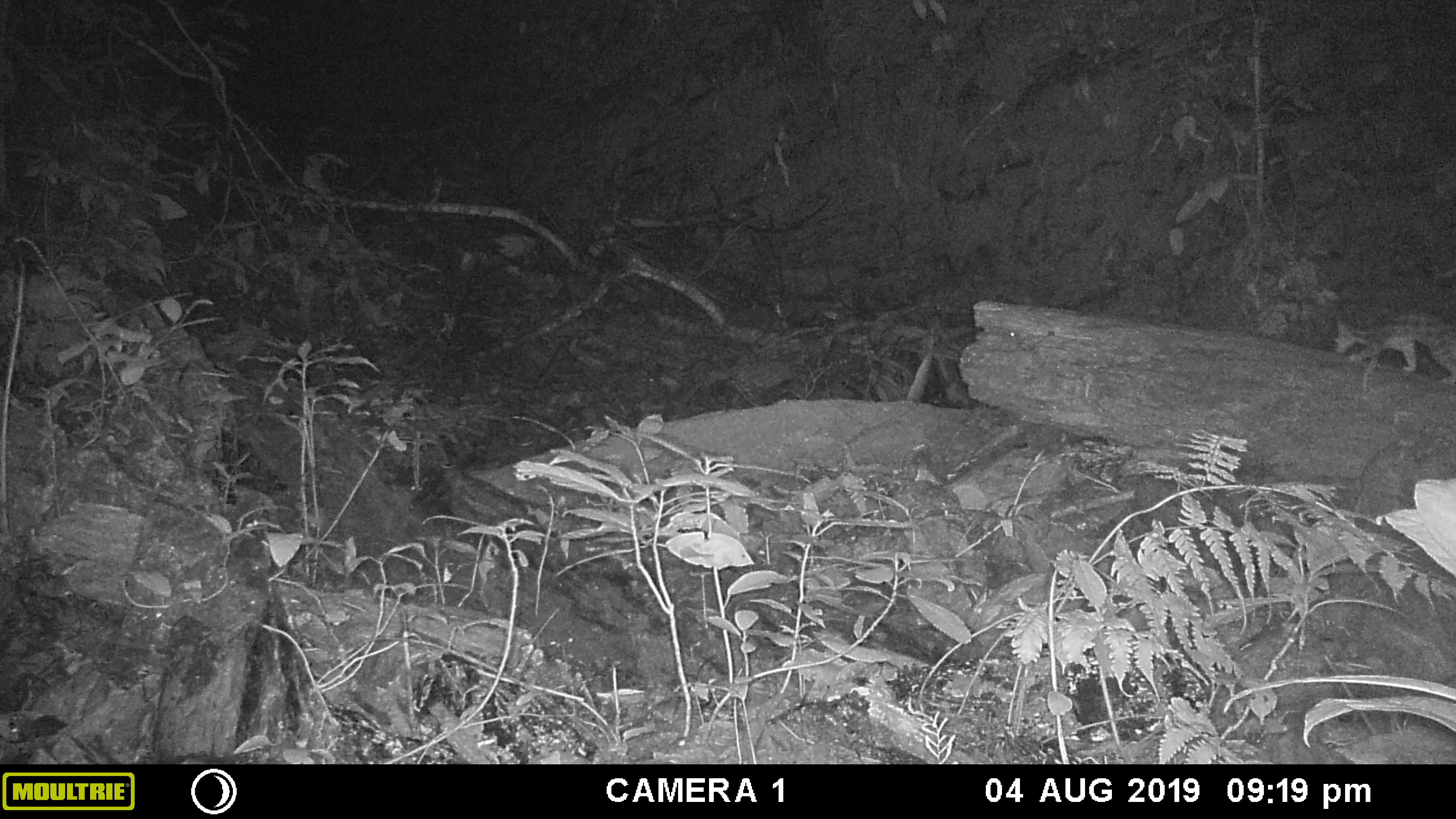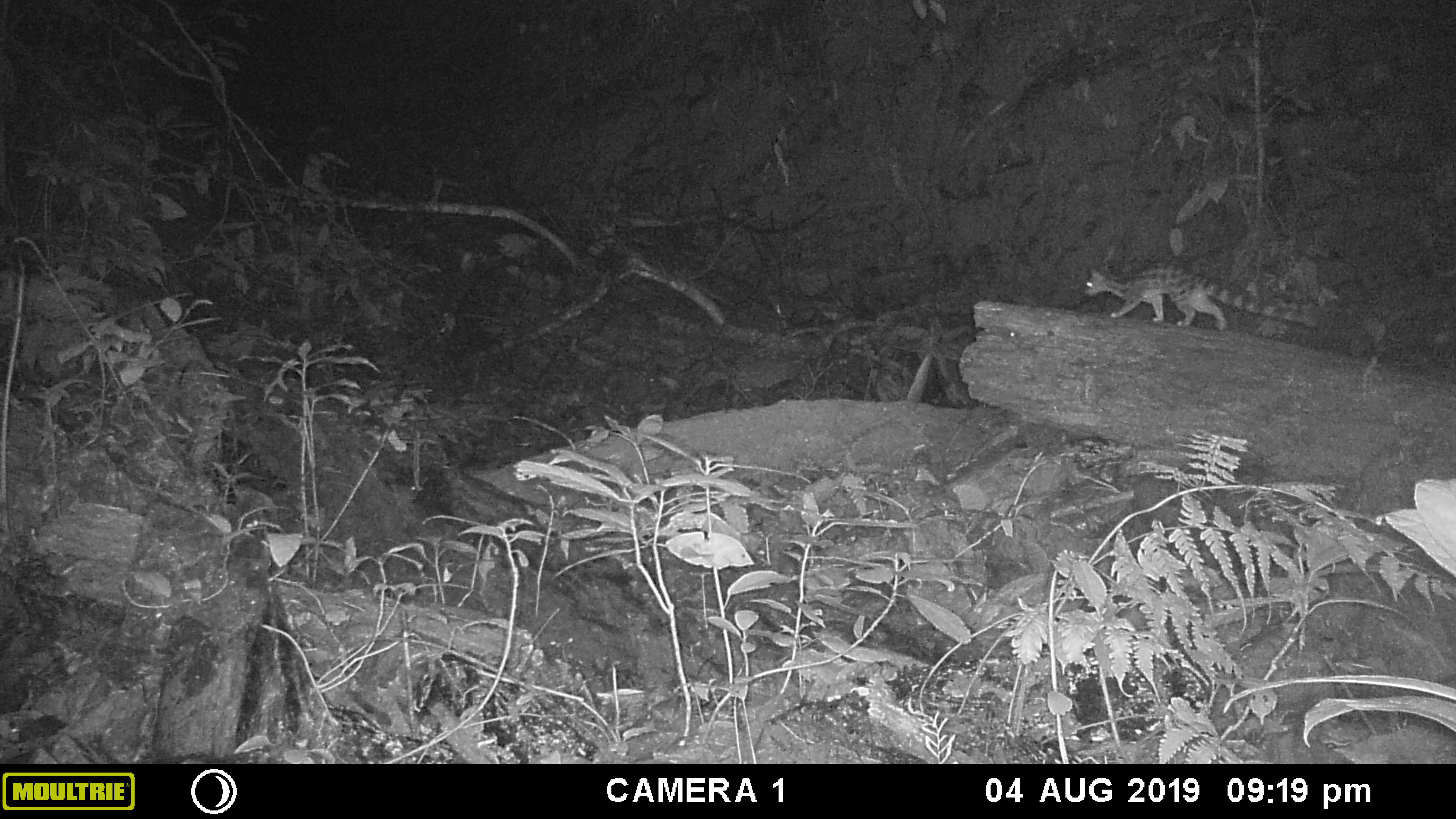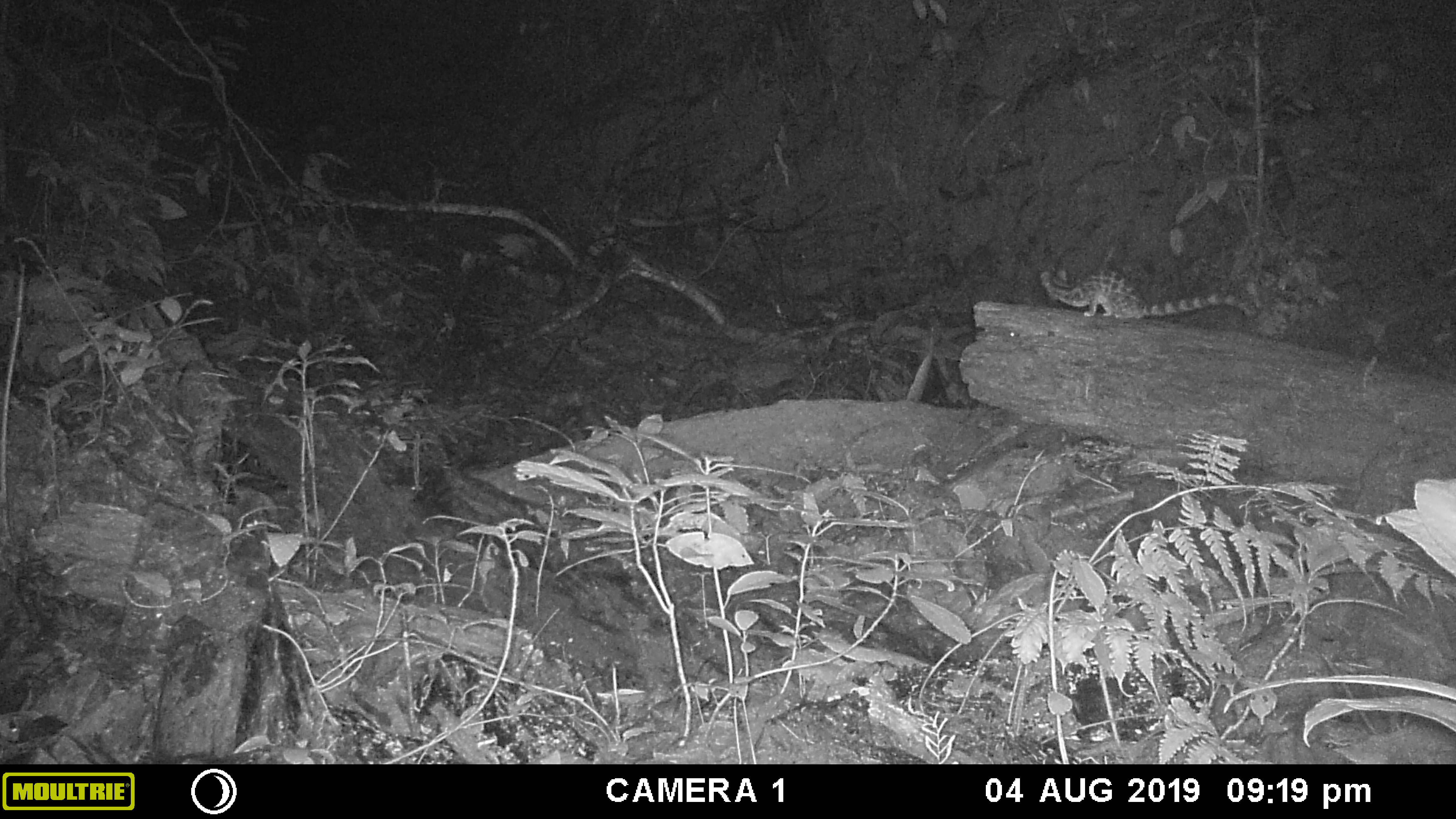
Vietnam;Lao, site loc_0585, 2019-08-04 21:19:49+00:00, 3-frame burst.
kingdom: Animalia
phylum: Chordata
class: Mammalia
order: Carnivora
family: Prionodontidae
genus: Prionodon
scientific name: Prionodon pardicolor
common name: spotted linsang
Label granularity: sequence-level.